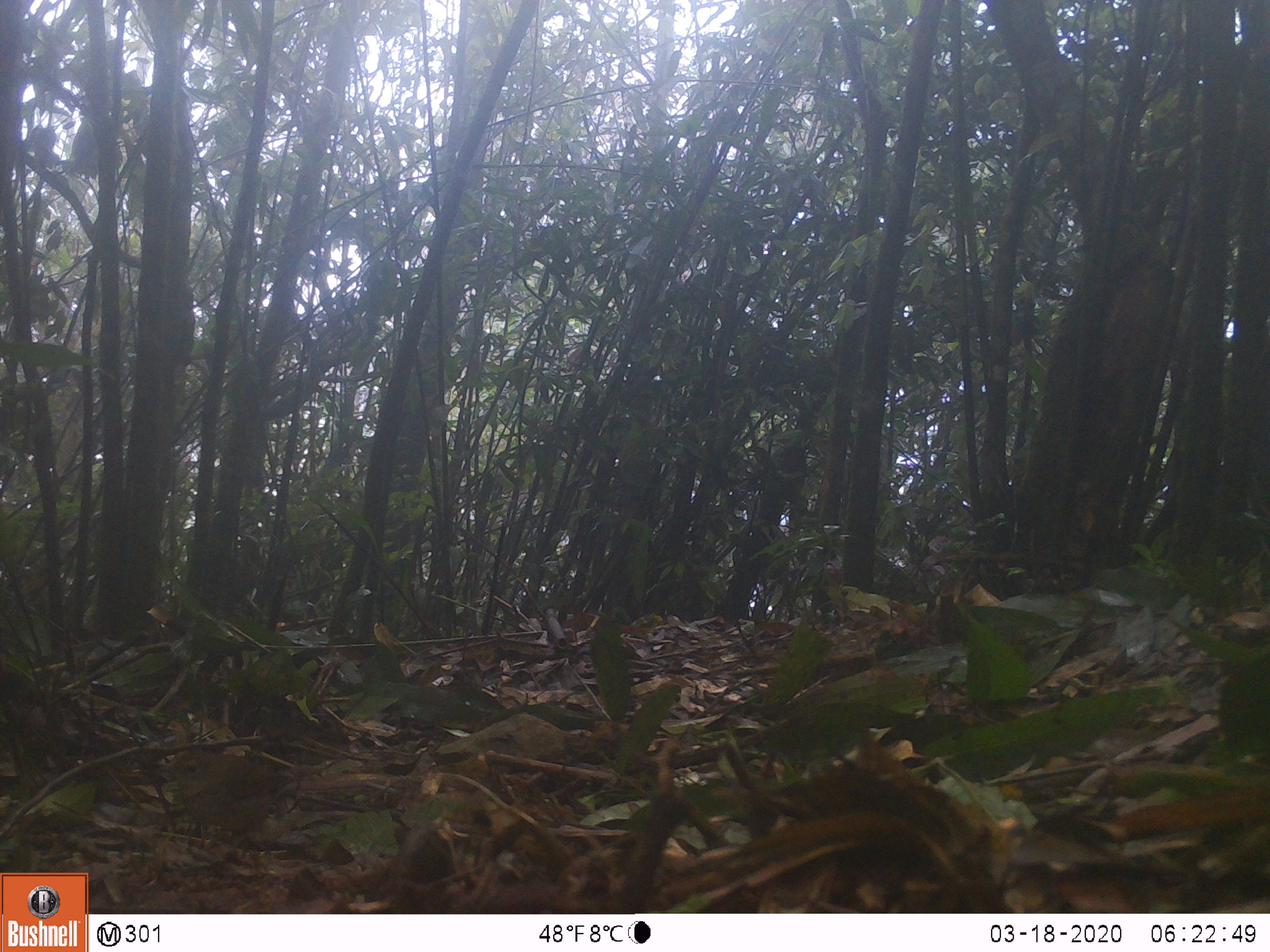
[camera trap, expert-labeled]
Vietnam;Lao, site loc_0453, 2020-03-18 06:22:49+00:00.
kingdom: Animalia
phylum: Chordata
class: Aves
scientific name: Aves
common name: bird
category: unidentified bird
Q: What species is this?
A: Unidentified bird (bird) (Aves).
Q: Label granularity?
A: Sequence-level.